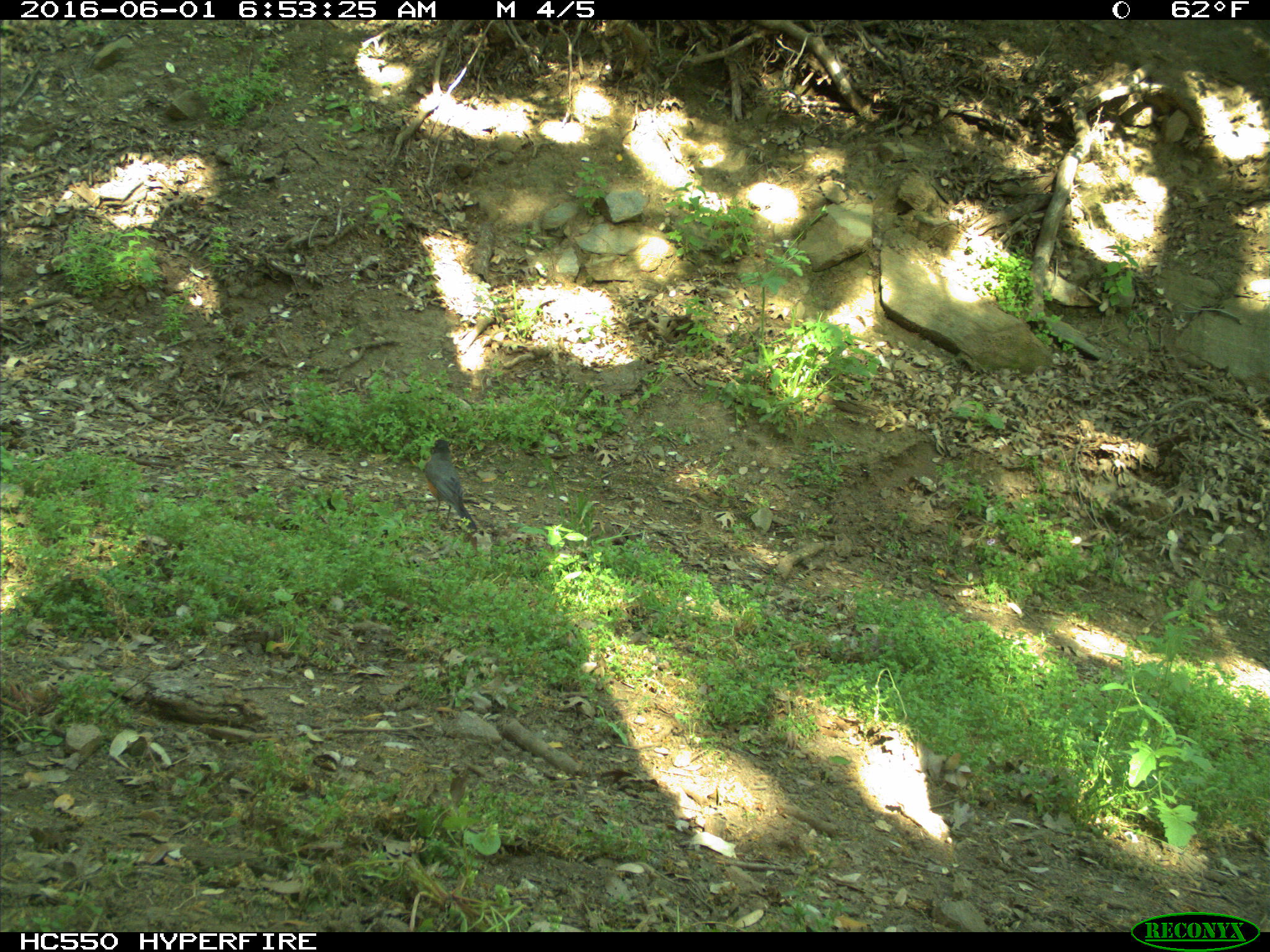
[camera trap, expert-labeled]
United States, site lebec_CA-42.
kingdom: Animalia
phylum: Chordata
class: Aves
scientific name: Aves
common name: birds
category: unidentified bird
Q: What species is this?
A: Unidentified bird (birds) (Aves).